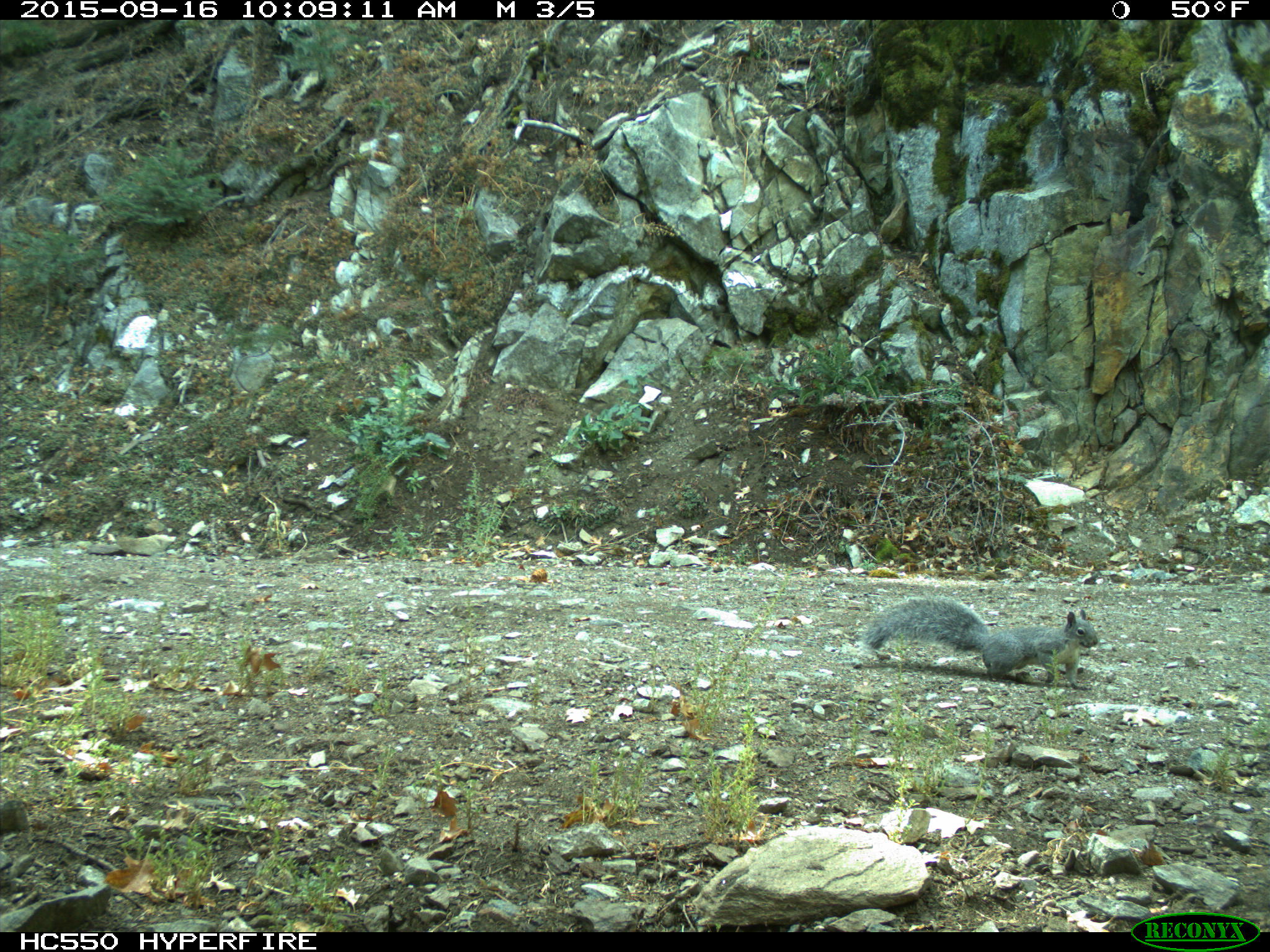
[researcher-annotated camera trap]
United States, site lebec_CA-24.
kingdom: Animalia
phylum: Chordata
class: Mammalia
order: Rodentia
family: Sciuridae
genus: Sciurus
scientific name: Sciurus carolinensis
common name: eastern gray squirrel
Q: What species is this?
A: Sciurus carolinensis (eastern gray squirrel).